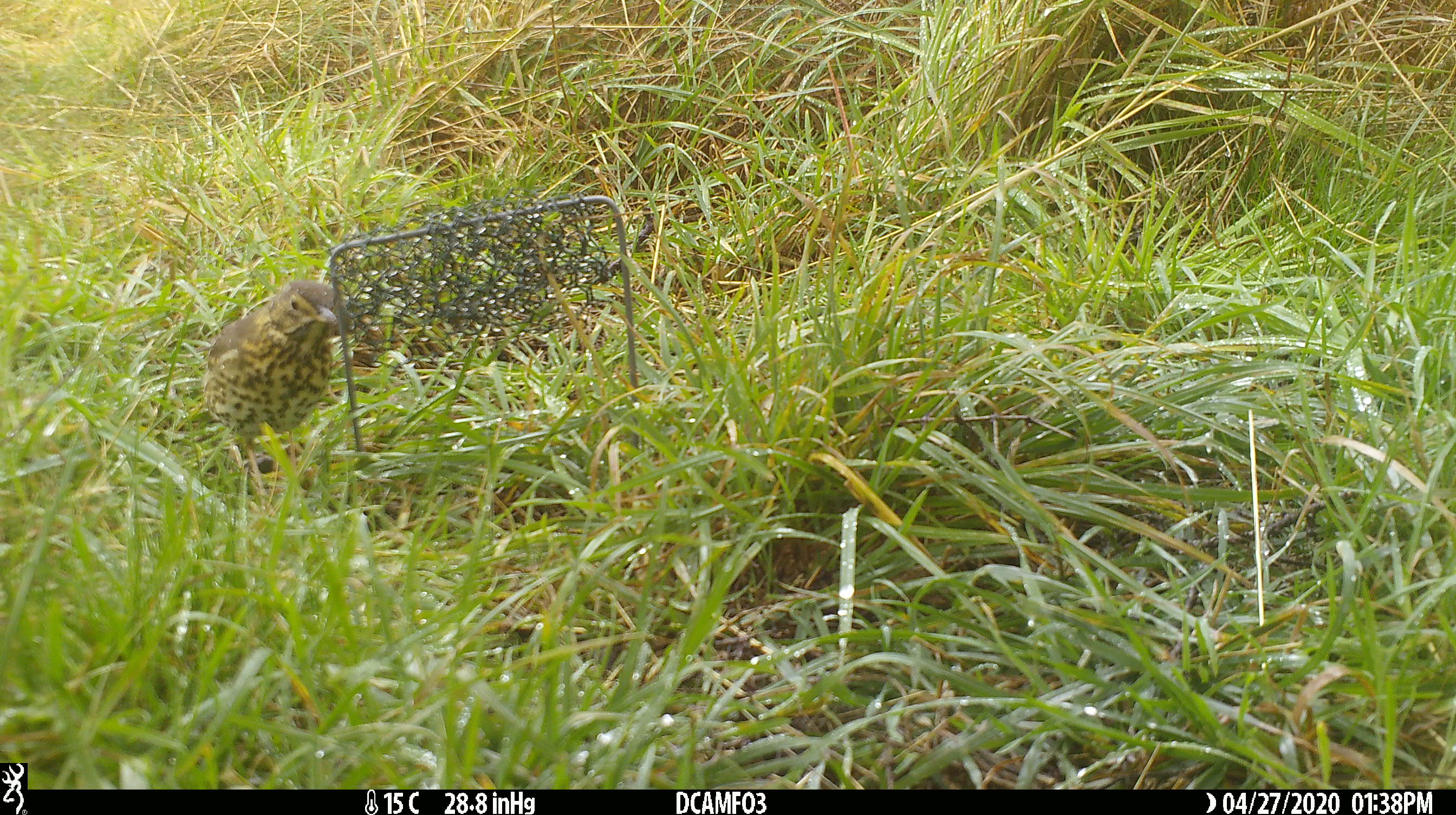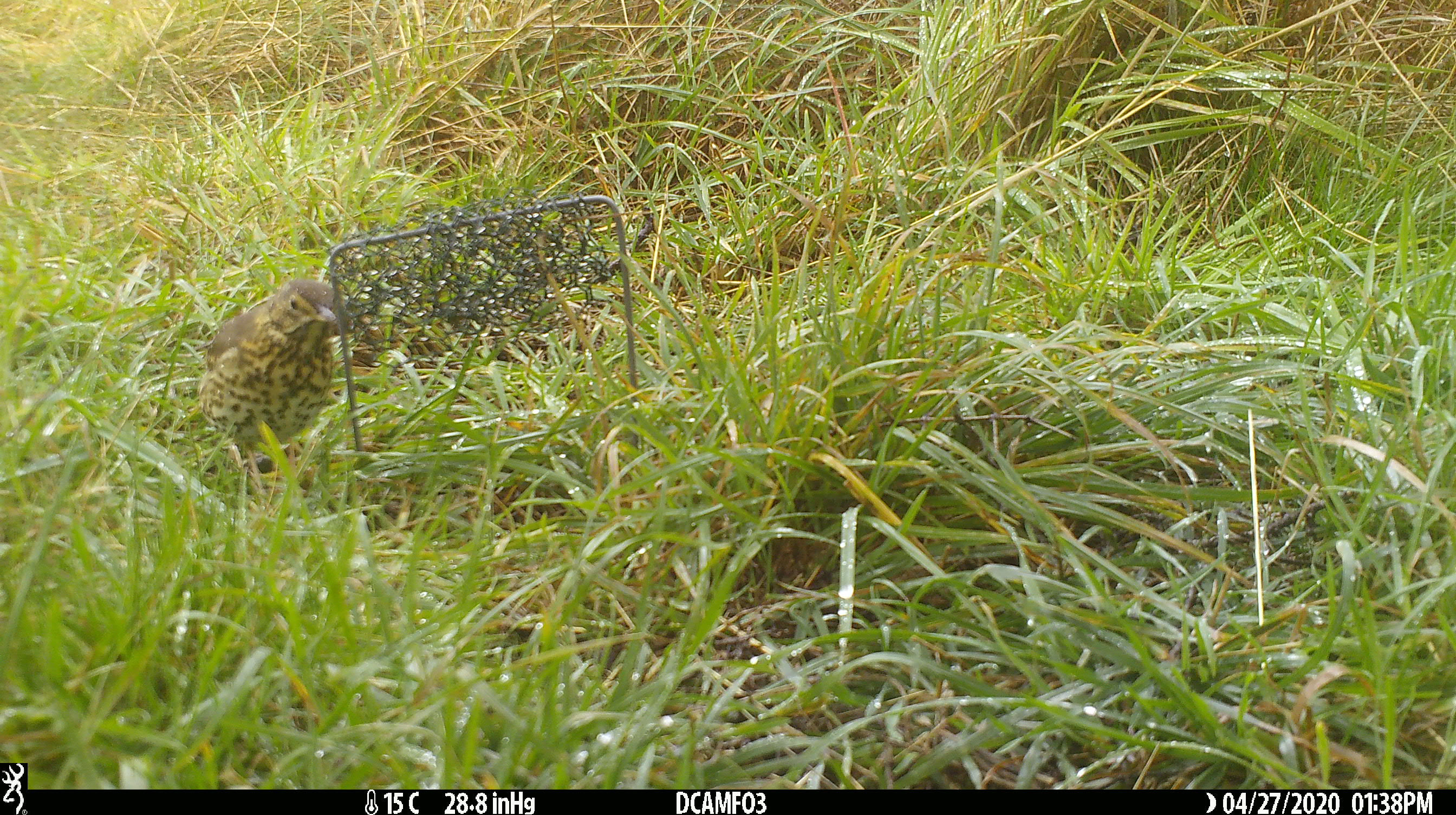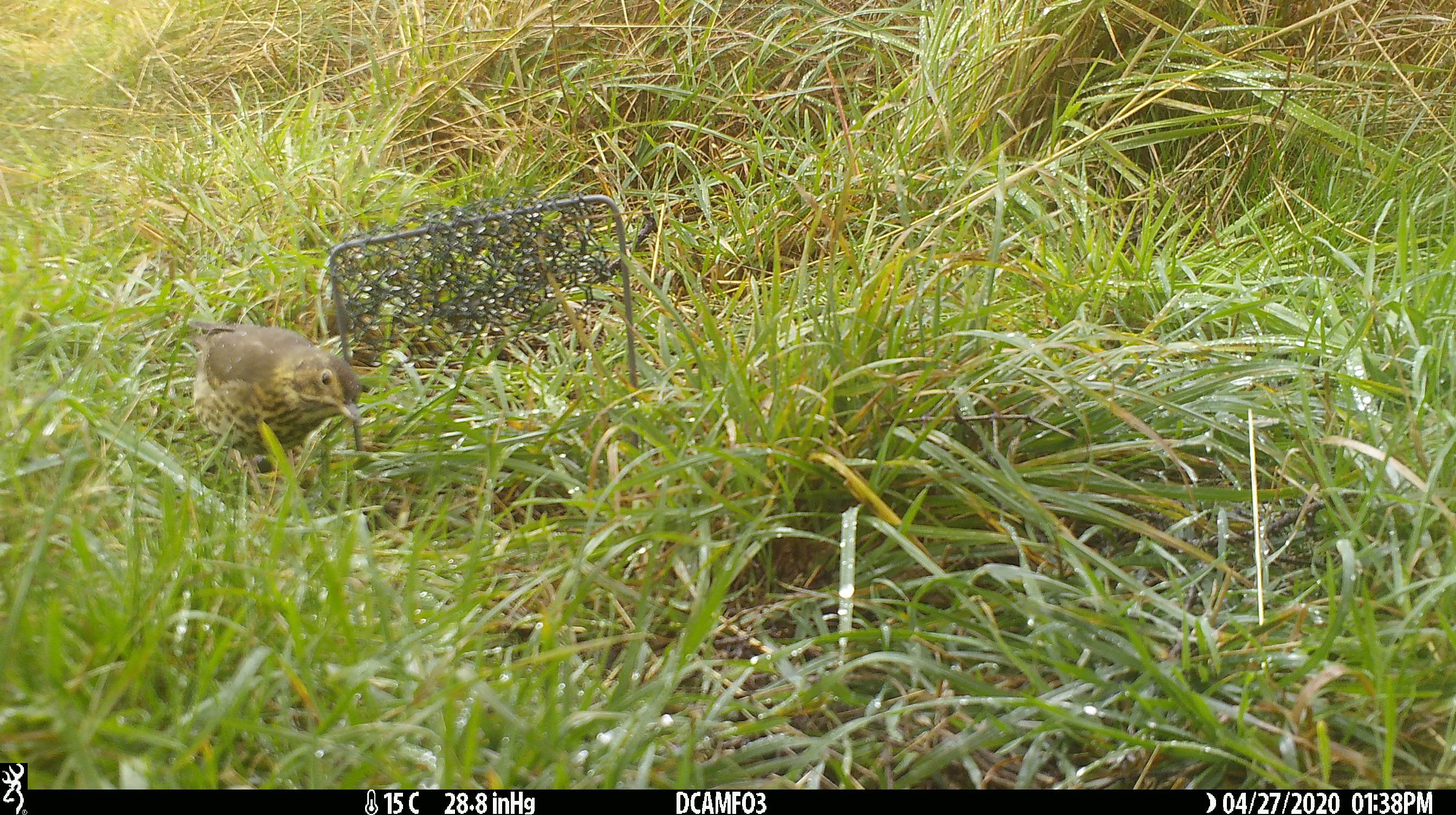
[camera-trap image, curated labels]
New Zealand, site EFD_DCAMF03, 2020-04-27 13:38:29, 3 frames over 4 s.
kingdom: Animalia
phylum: Chordata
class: Aves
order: Passeriformes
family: Turdidae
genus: Turdus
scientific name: Turdus philomelos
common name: song thrush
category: thrush